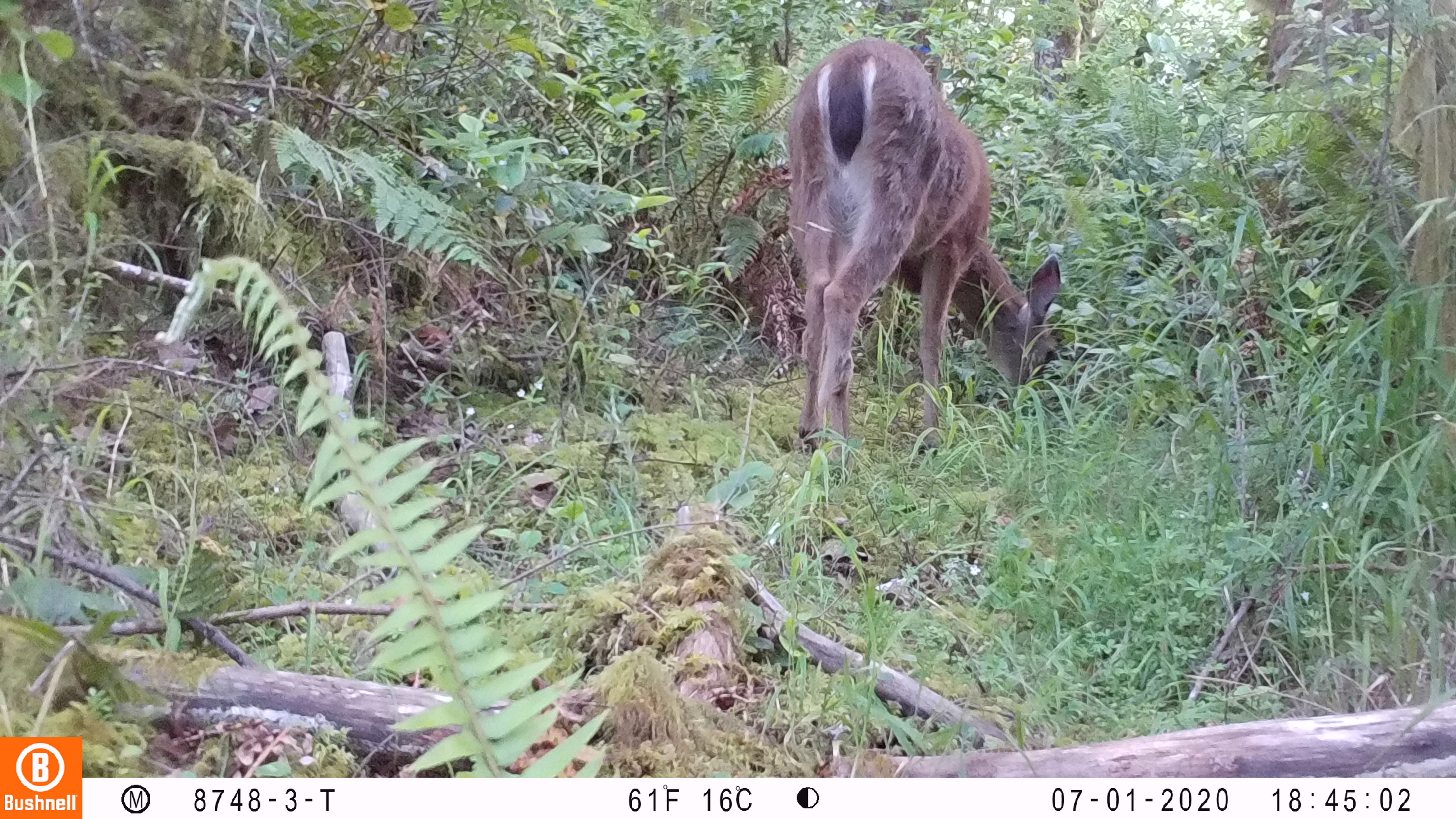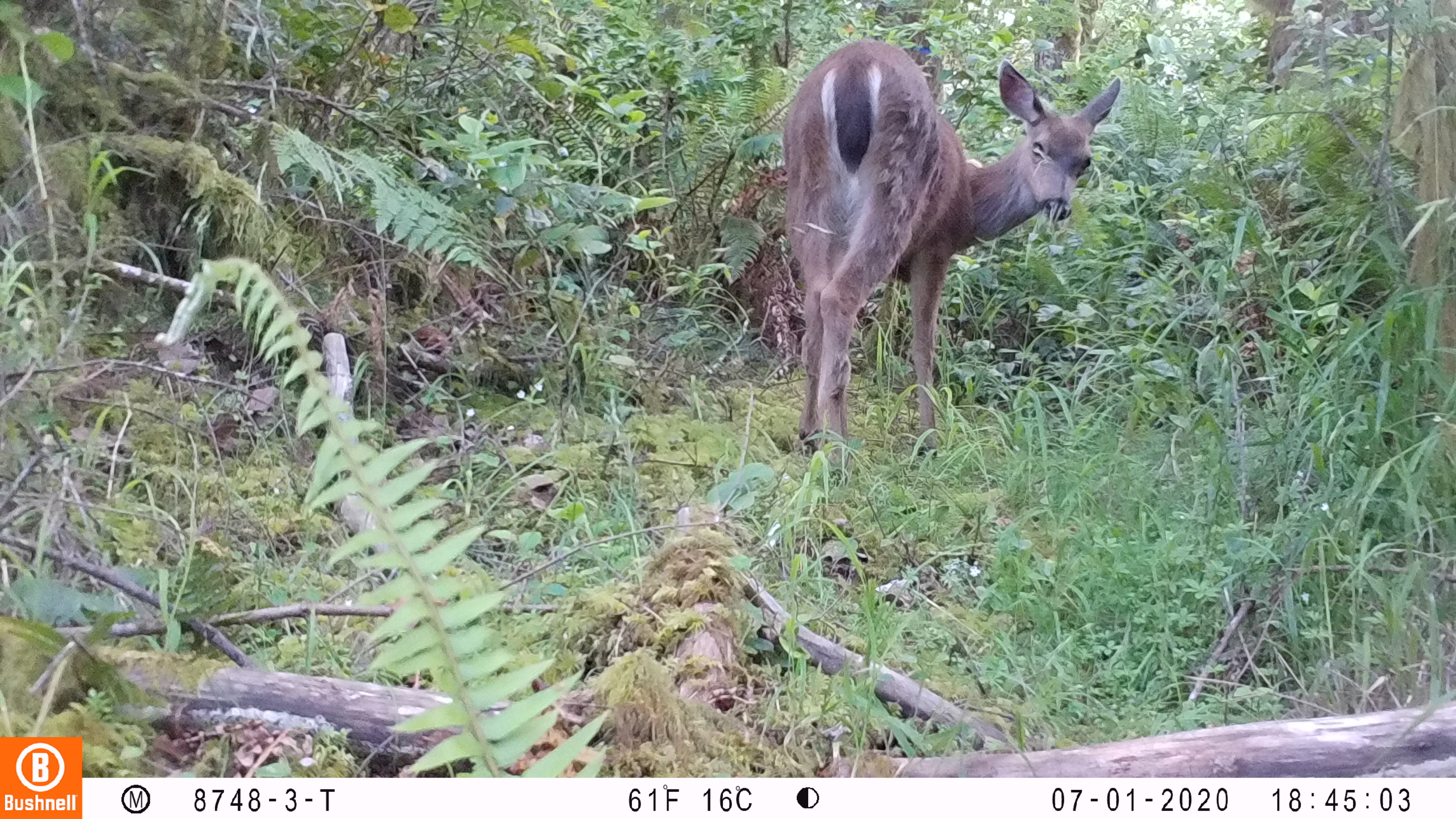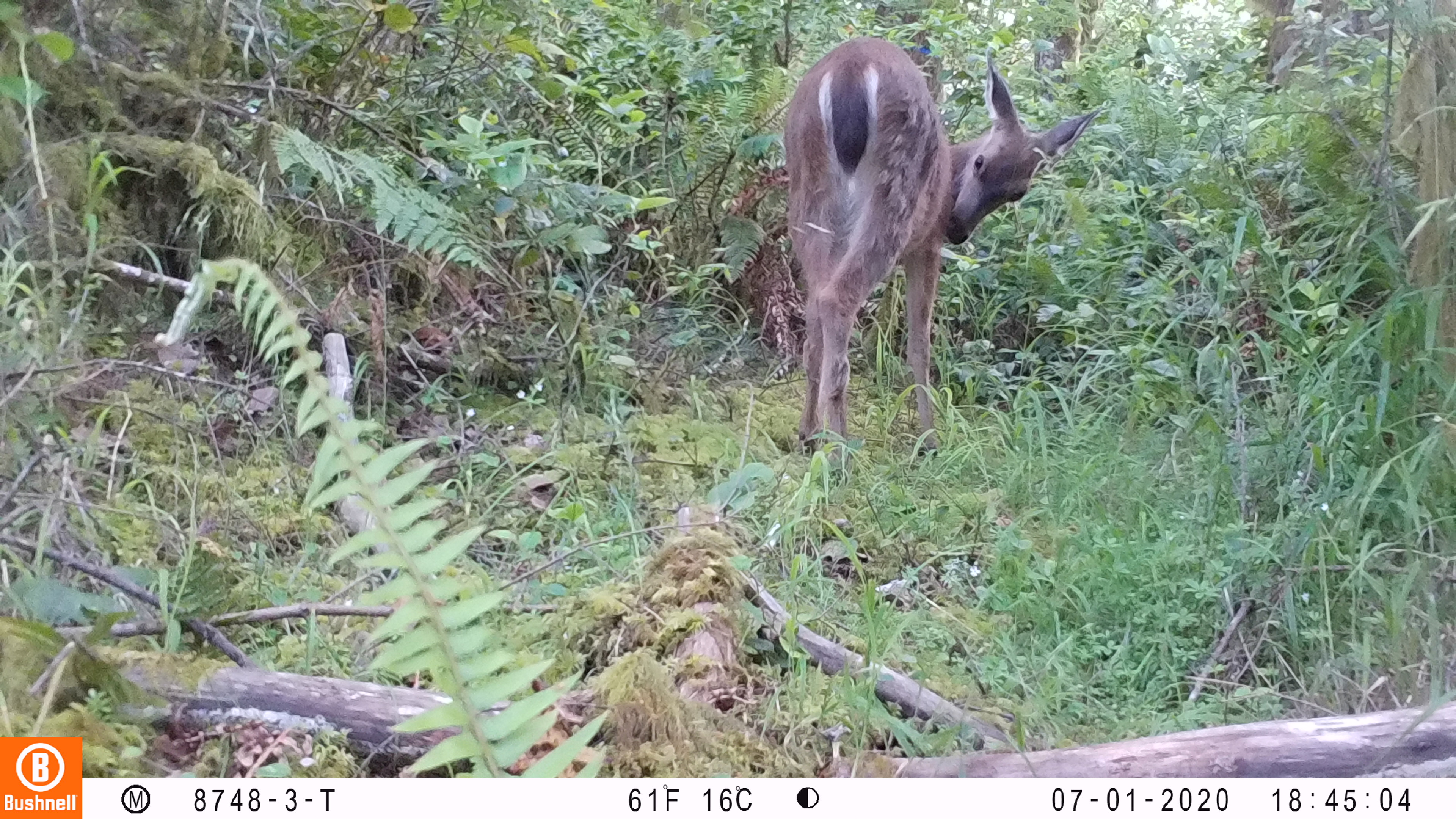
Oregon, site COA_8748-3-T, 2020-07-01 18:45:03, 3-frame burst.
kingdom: Animalia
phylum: Chordata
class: Mammalia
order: Artiodactyla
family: Cervidae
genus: Odocoileus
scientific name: Odocoileus hemionus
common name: black-tailed deer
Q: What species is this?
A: Black-tailed deer (Odocoileus hemionus).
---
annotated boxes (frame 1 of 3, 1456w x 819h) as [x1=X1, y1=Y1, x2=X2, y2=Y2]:
black-tailed deer: [x1=766, y1=33, x2=1068, y2=467]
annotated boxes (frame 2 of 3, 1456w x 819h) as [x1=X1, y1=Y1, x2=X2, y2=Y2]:
black-tailed deer: [x1=768, y1=27, x2=1121, y2=438]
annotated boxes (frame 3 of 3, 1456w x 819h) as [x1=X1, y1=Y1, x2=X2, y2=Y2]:
black-tailed deer: [x1=766, y1=35, x2=1098, y2=456]